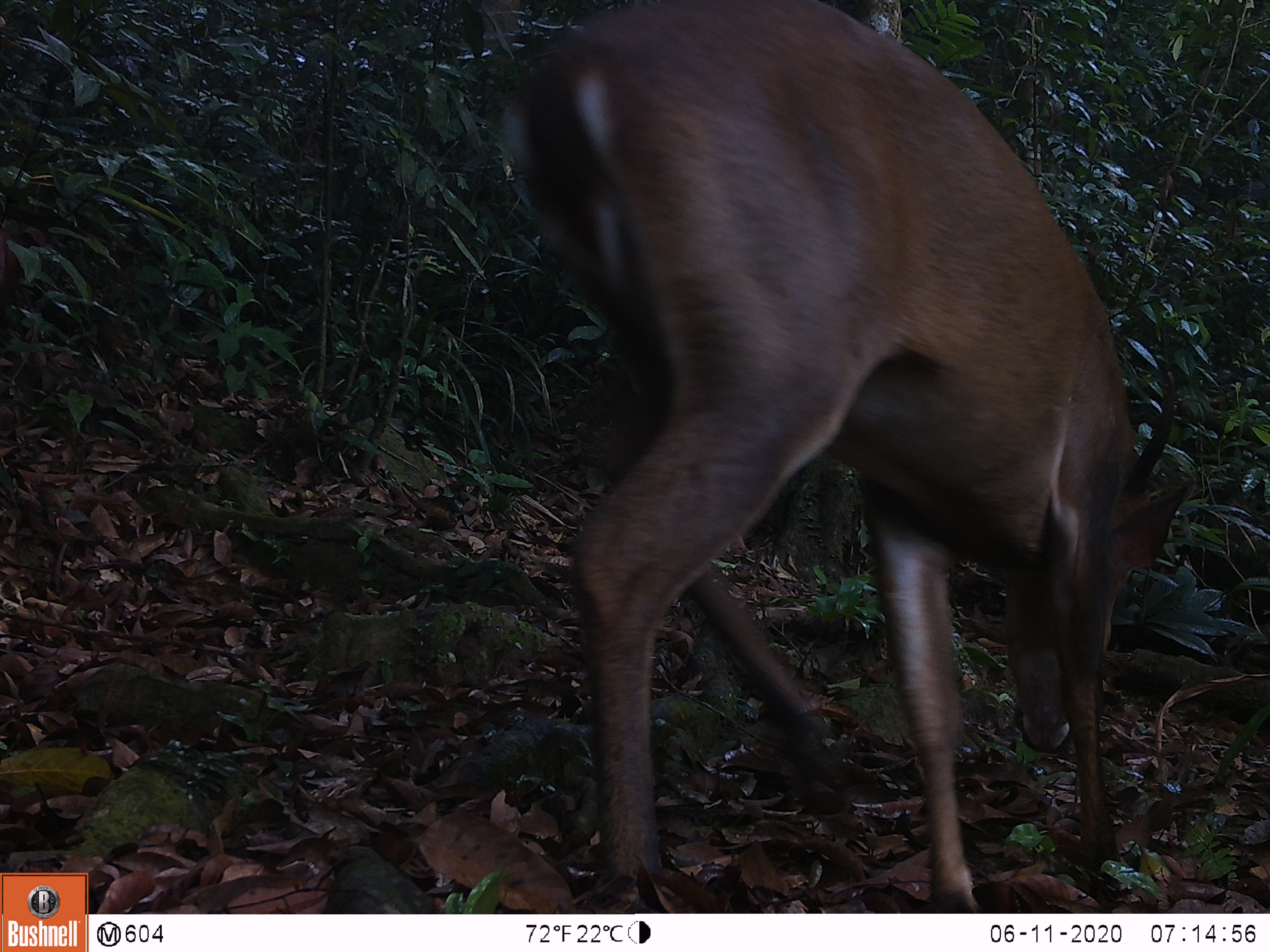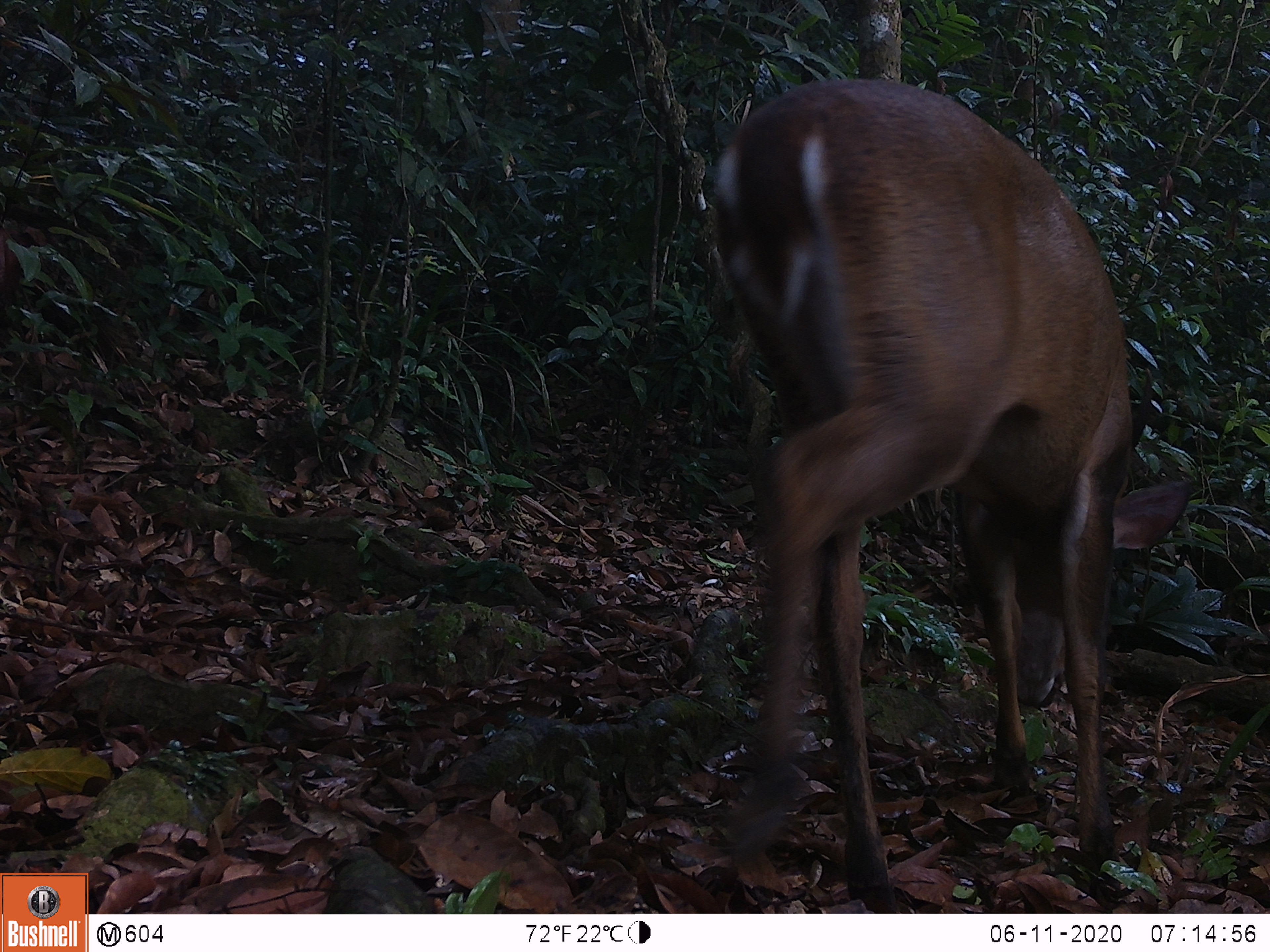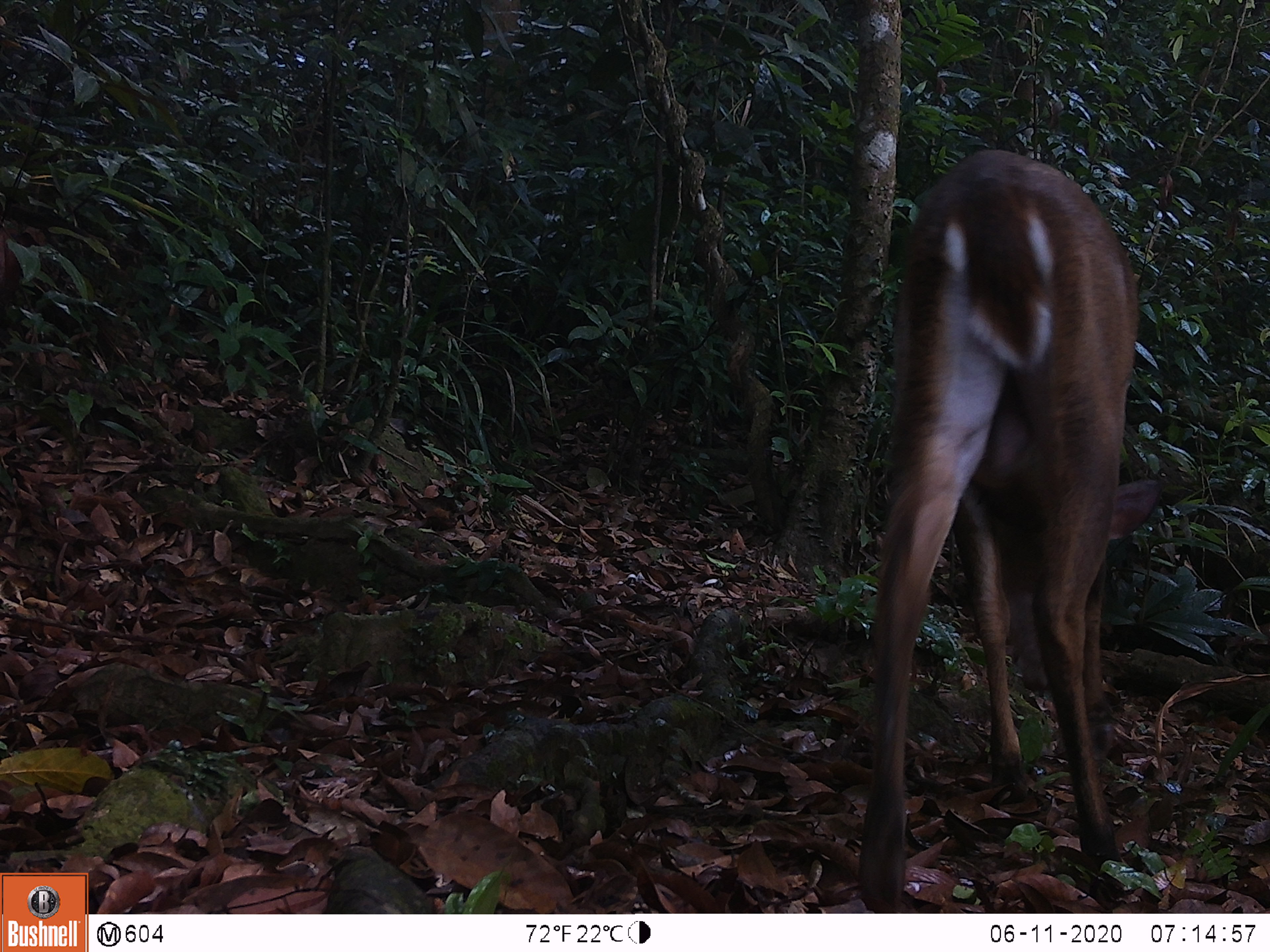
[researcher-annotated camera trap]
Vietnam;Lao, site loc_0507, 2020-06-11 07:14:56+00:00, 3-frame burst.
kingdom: Animalia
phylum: Chordata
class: Mammalia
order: Artiodactyla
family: Cervidae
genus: Muntiacus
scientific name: Muntiacus vuquangensis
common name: large-antlered muntjac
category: large antlered muntjac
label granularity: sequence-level